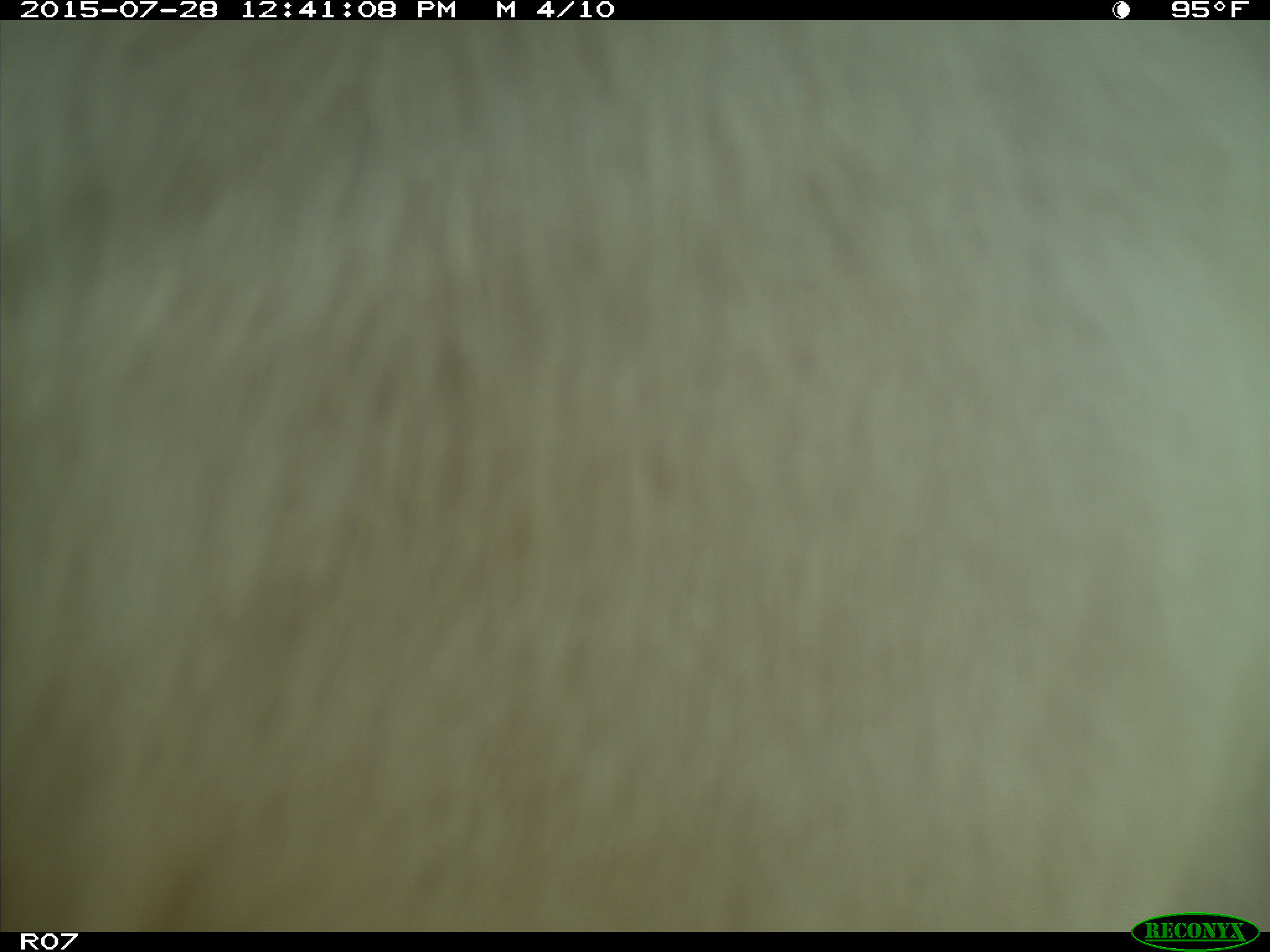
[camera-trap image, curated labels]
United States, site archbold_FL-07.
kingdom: Animalia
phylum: Chordata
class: Mammalia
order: Artiodactyla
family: Bovidae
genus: Bos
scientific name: Bos taurus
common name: domestic cow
Bos taurus (domestic cow).